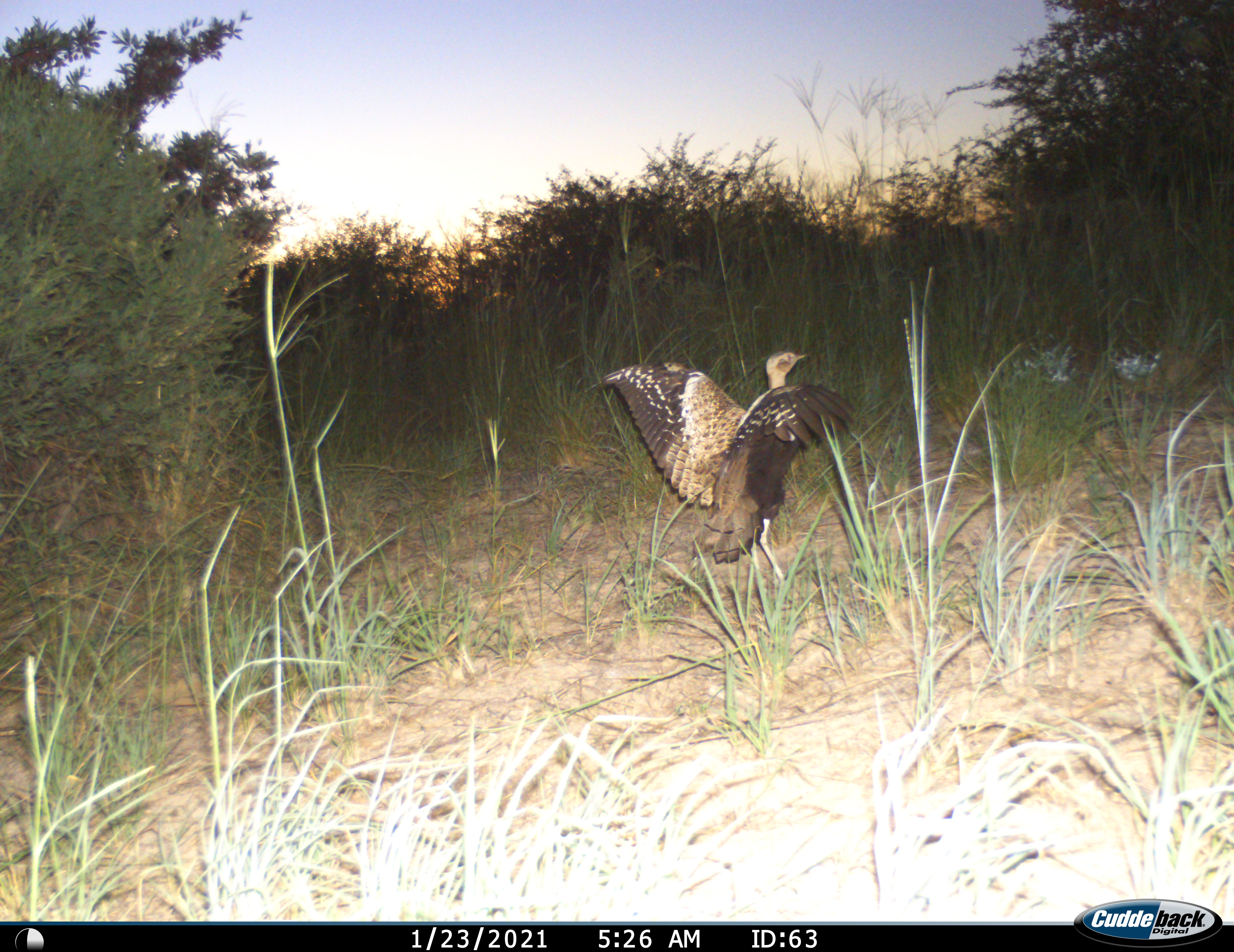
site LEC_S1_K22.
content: unidentified animal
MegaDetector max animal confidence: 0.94